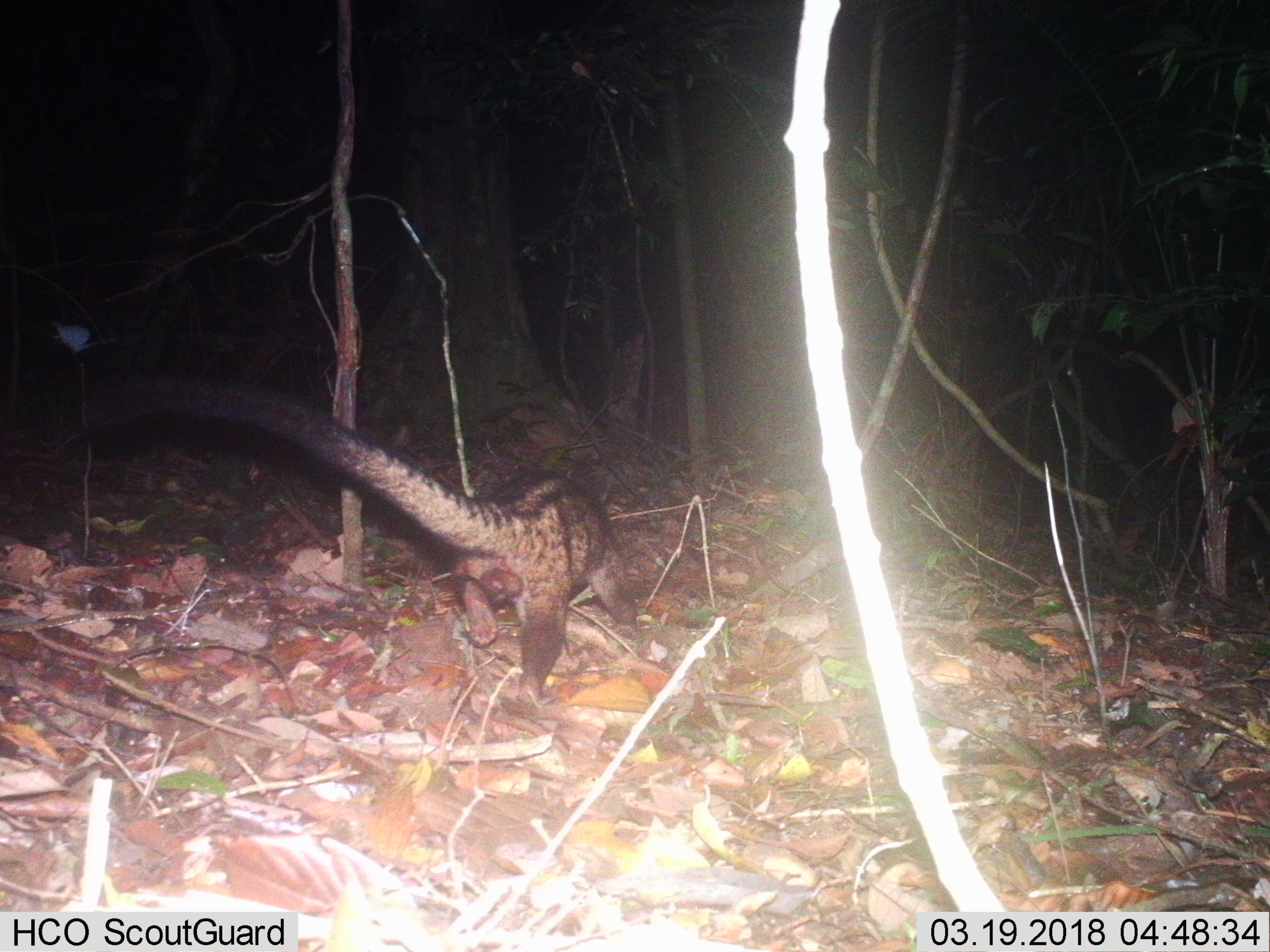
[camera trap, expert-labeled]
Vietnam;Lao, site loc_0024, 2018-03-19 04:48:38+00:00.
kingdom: Animalia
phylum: Chordata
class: Mammalia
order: Carnivora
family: Viverridae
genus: Paradoxurus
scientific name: Paradoxurus hermaphroditus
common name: common palm civet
Common palm civet (Paradoxurus hermaphroditus). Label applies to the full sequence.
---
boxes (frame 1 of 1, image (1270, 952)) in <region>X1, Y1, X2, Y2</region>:
common palm civet: <region>71, 373, 640, 710</region>